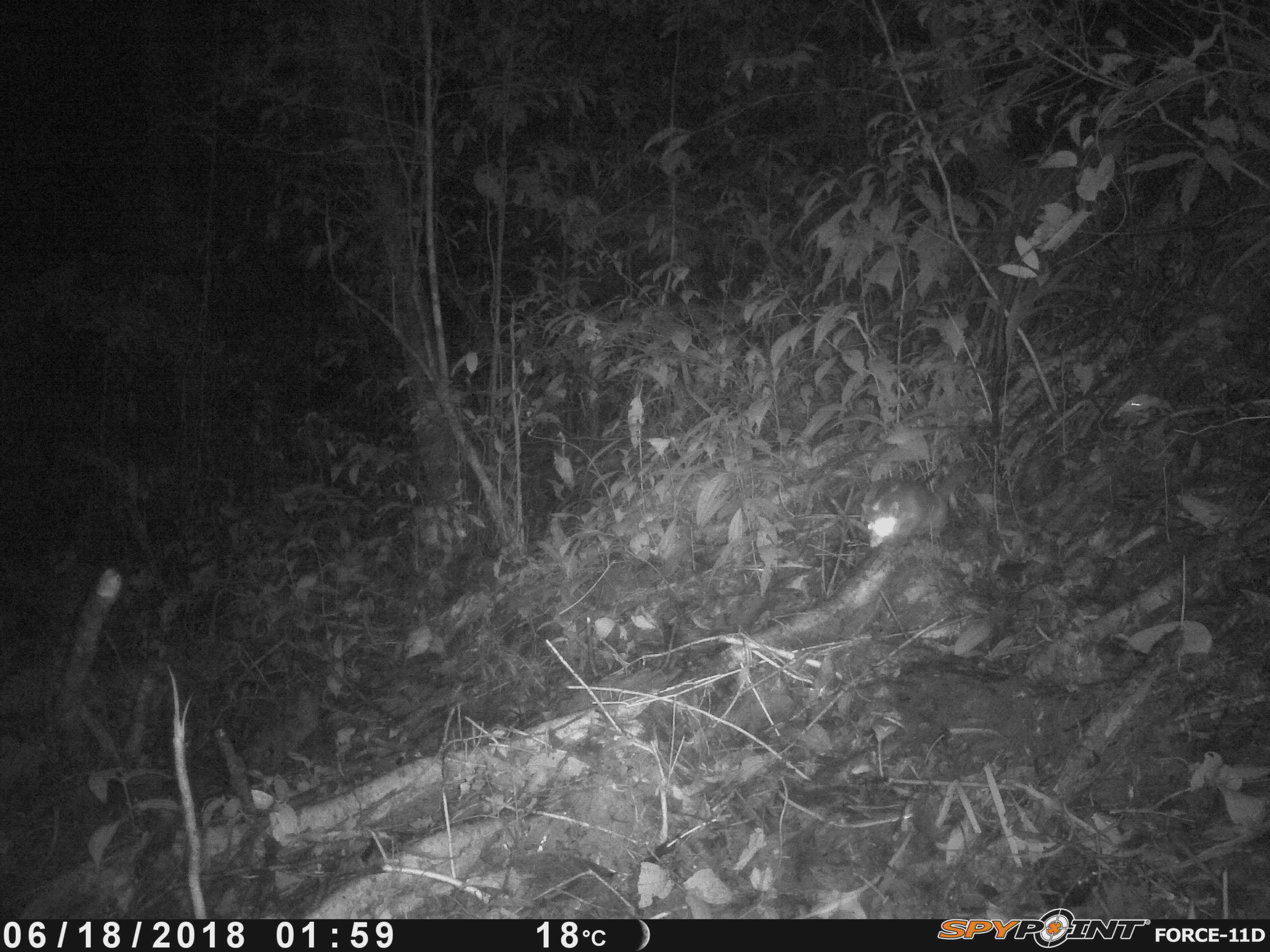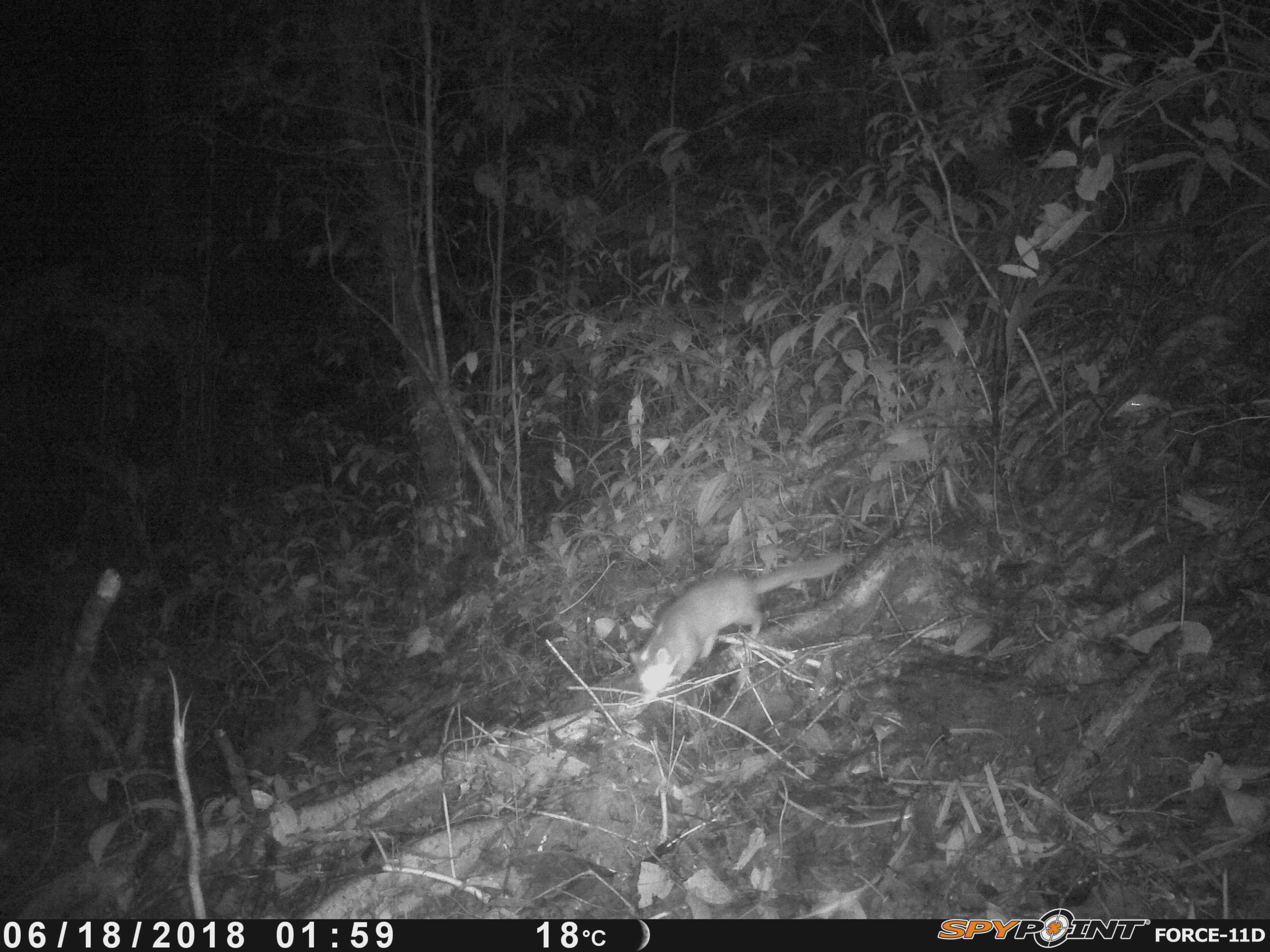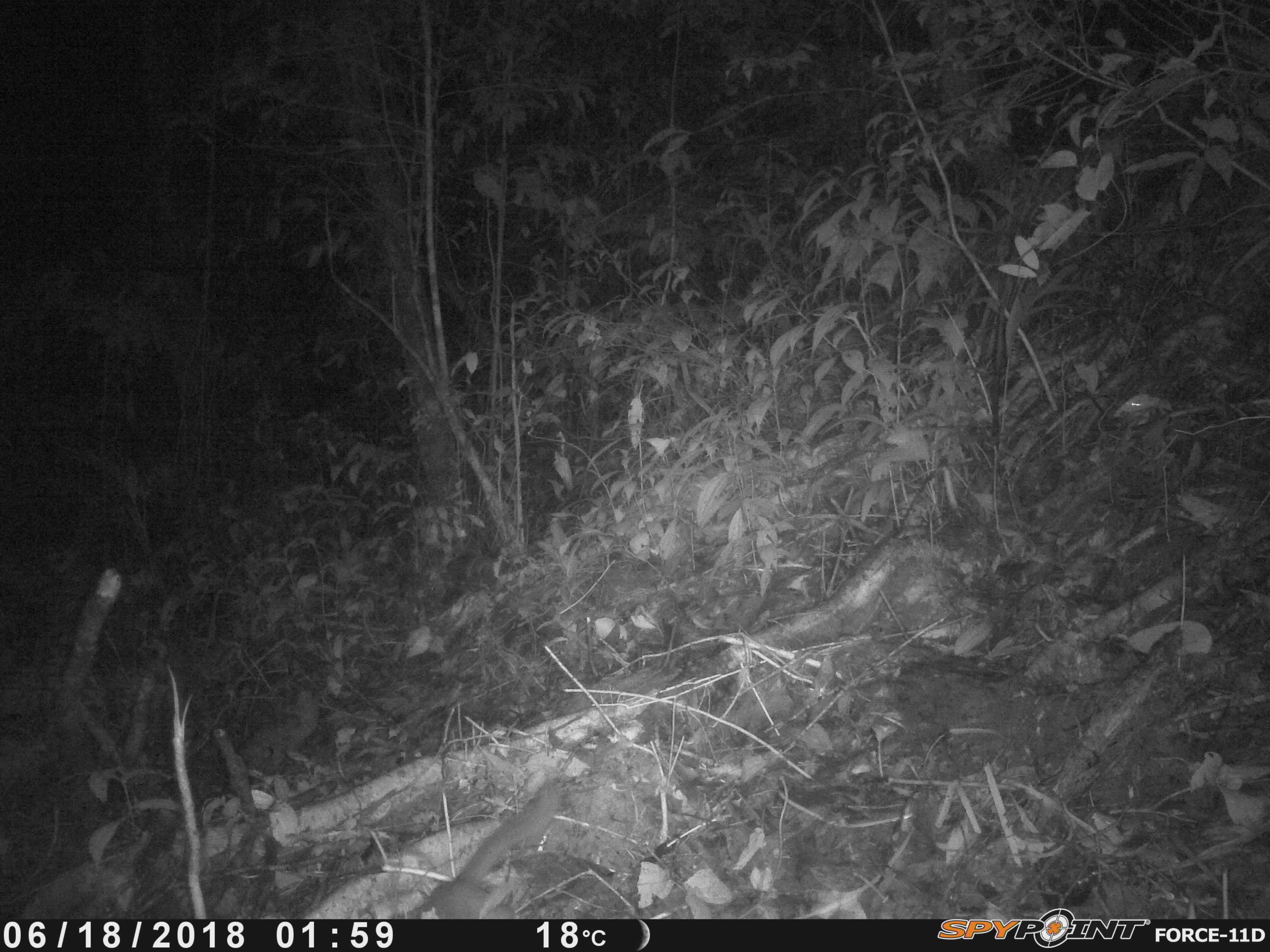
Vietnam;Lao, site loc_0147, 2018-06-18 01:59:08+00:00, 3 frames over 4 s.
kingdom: Animalia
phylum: Chordata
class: Mammalia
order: Carnivora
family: Mustelidae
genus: Melogale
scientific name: Melogale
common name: ferret badger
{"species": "ferret badger (Melogale)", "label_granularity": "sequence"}